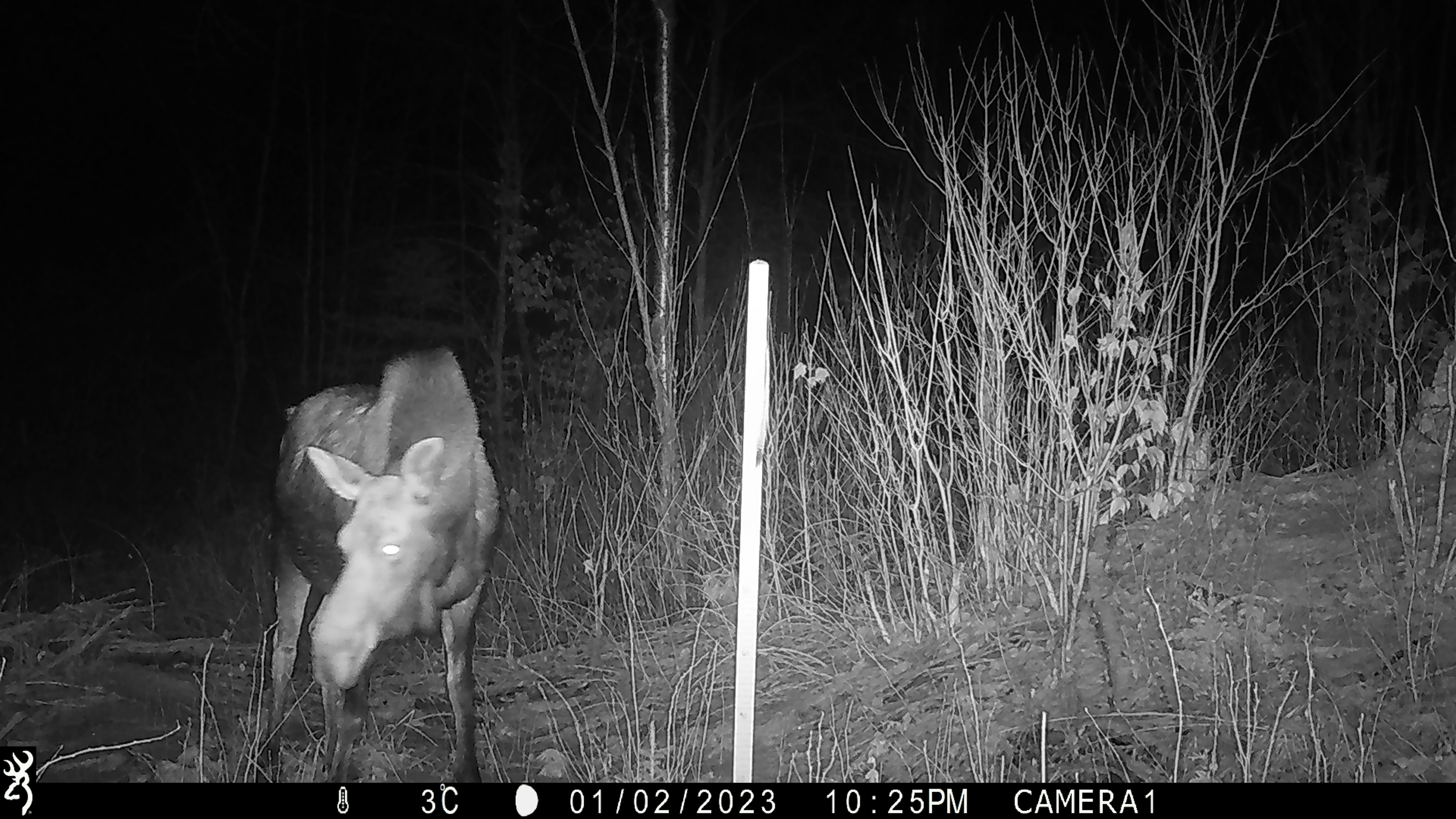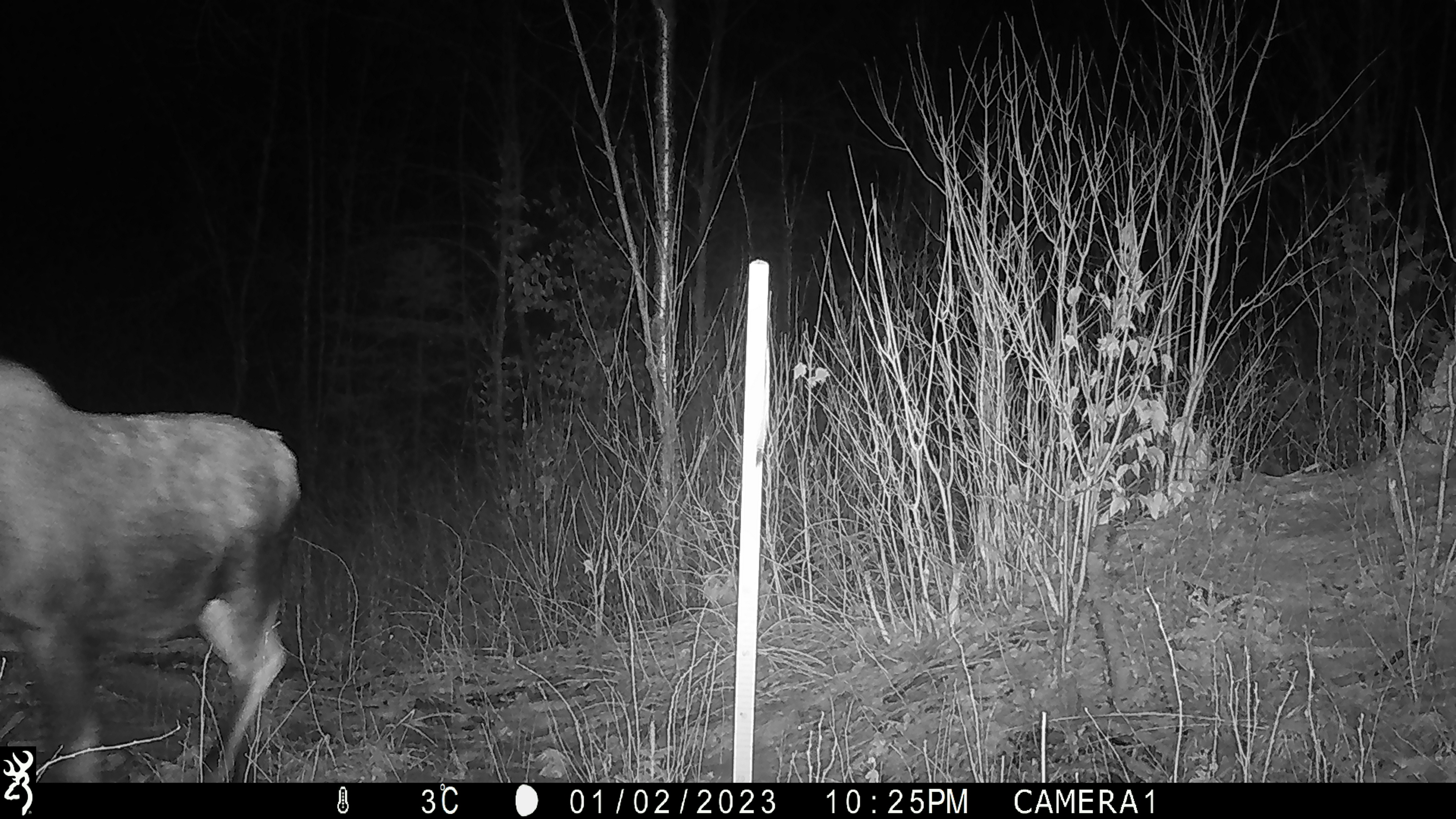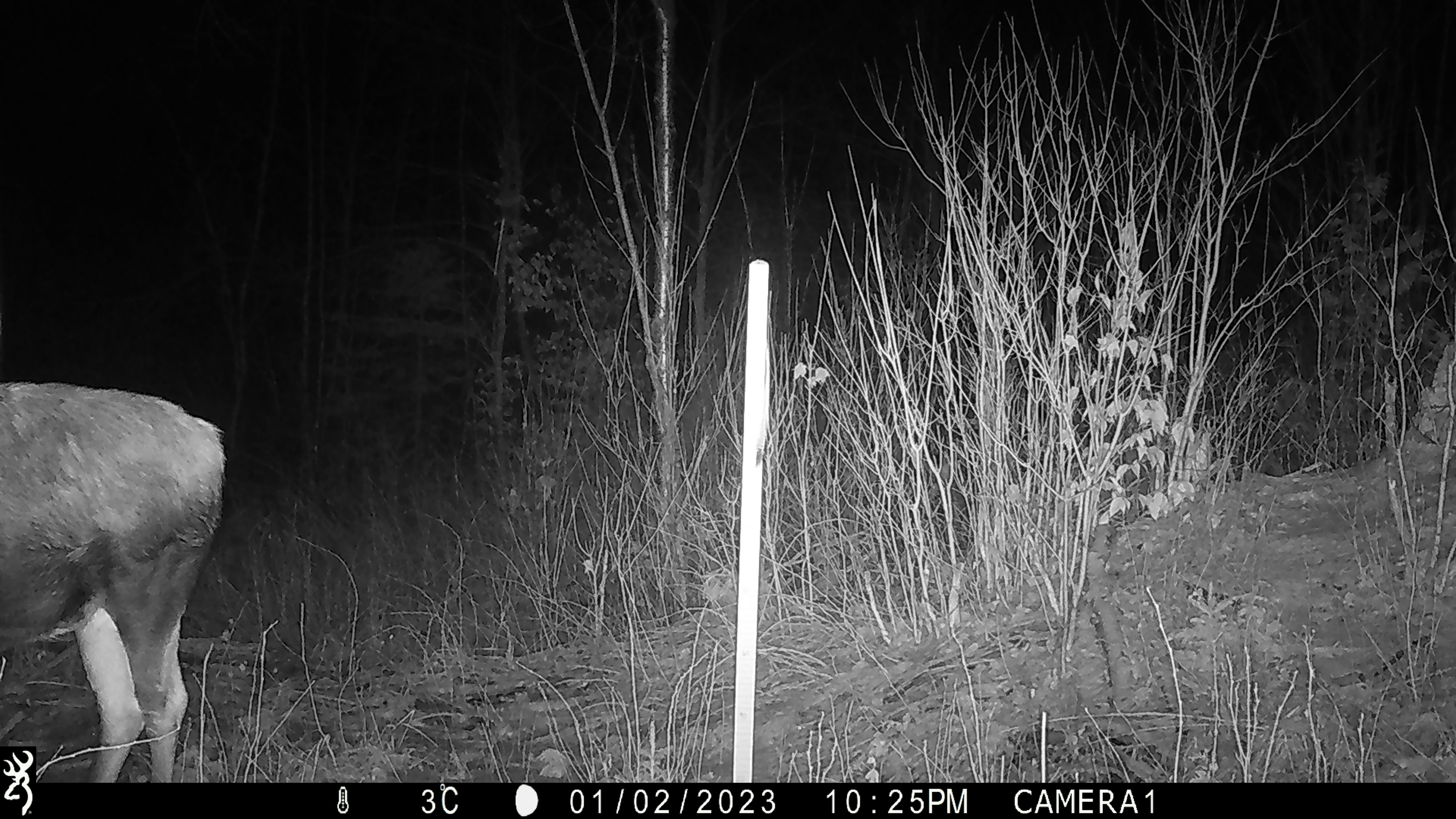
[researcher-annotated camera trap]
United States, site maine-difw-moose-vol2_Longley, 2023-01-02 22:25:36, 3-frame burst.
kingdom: Animalia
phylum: Chordata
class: Mammalia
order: Artiodactyla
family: Cervidae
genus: Alces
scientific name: Alces alces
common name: moose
Moose (Alces alces).